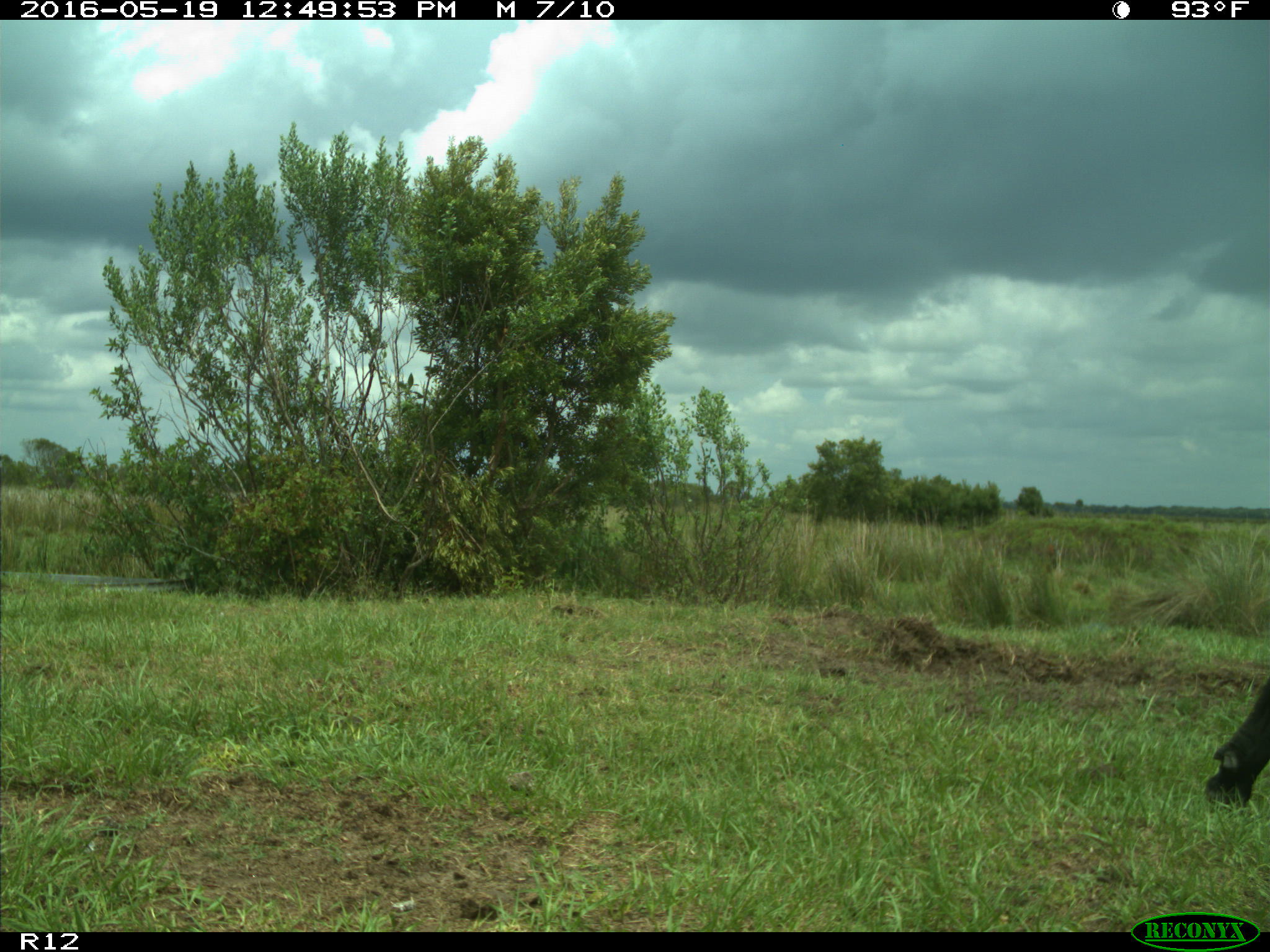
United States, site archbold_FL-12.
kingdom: Animalia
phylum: Chordata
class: Mammalia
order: Artiodactyla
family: Bovidae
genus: Bos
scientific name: Bos taurus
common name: domestic cow